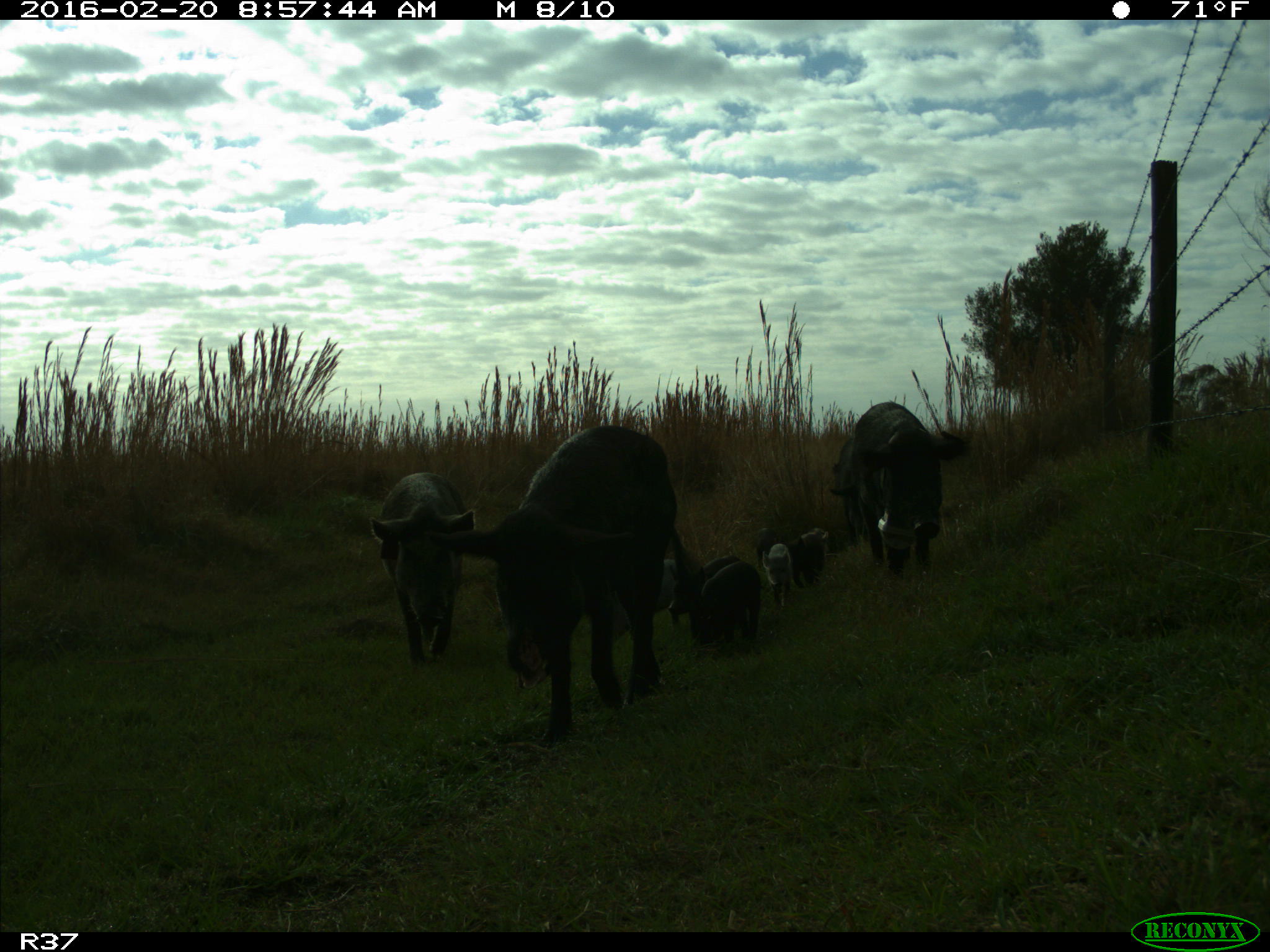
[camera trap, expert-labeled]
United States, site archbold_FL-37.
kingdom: Animalia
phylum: Chordata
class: Mammalia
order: Artiodactyla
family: Suidae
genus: Sus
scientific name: Sus scrofa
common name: wild boar